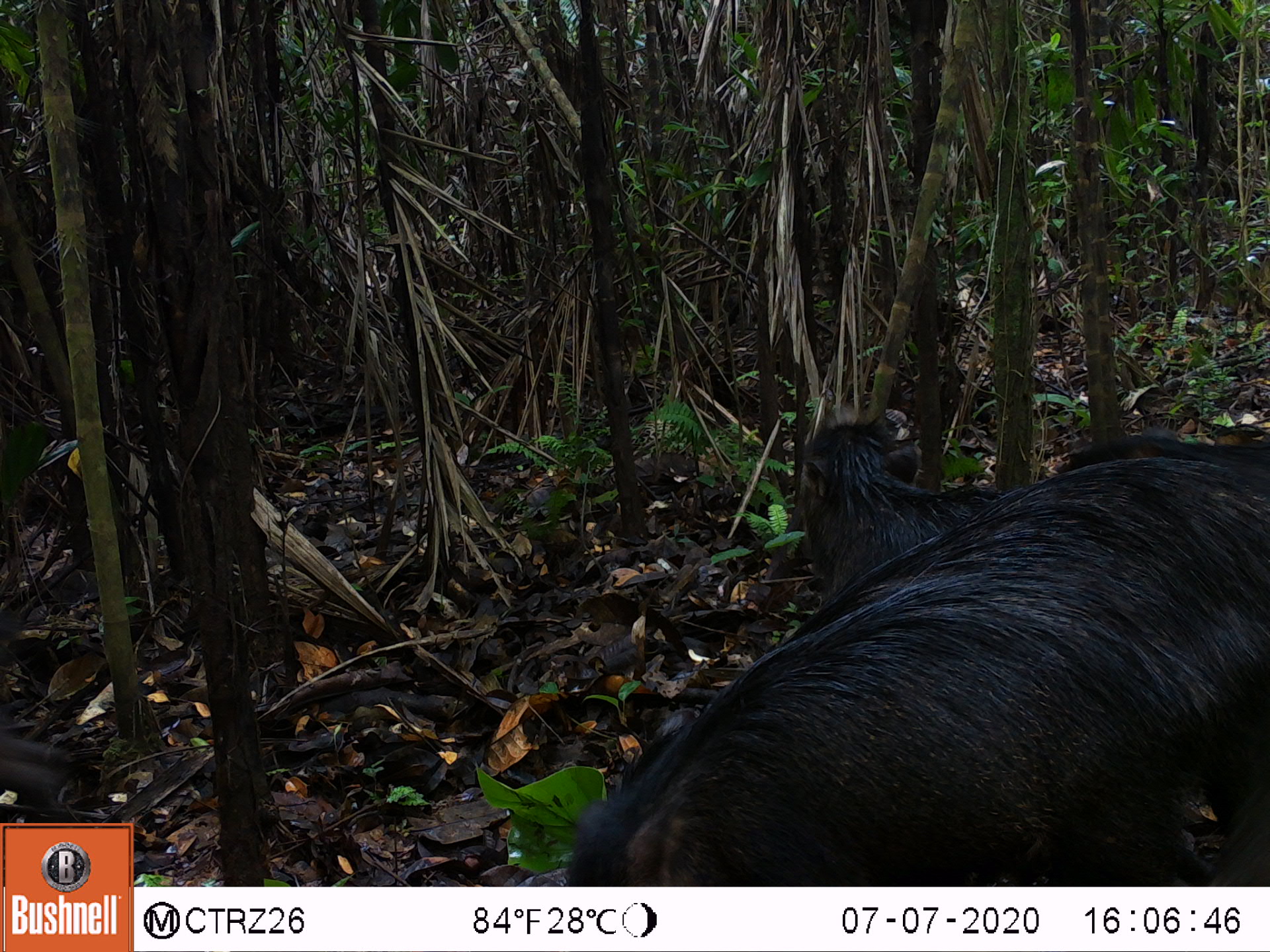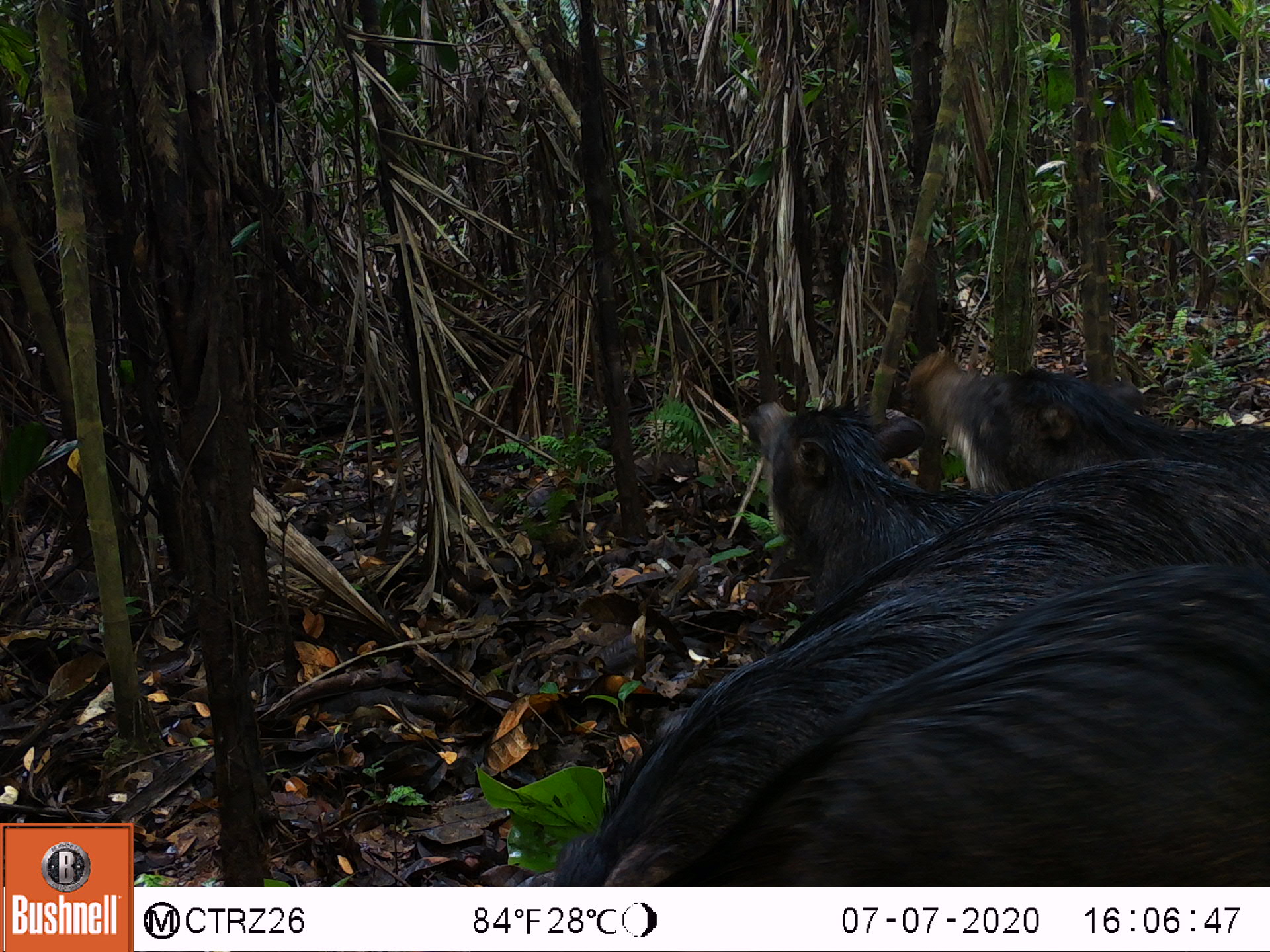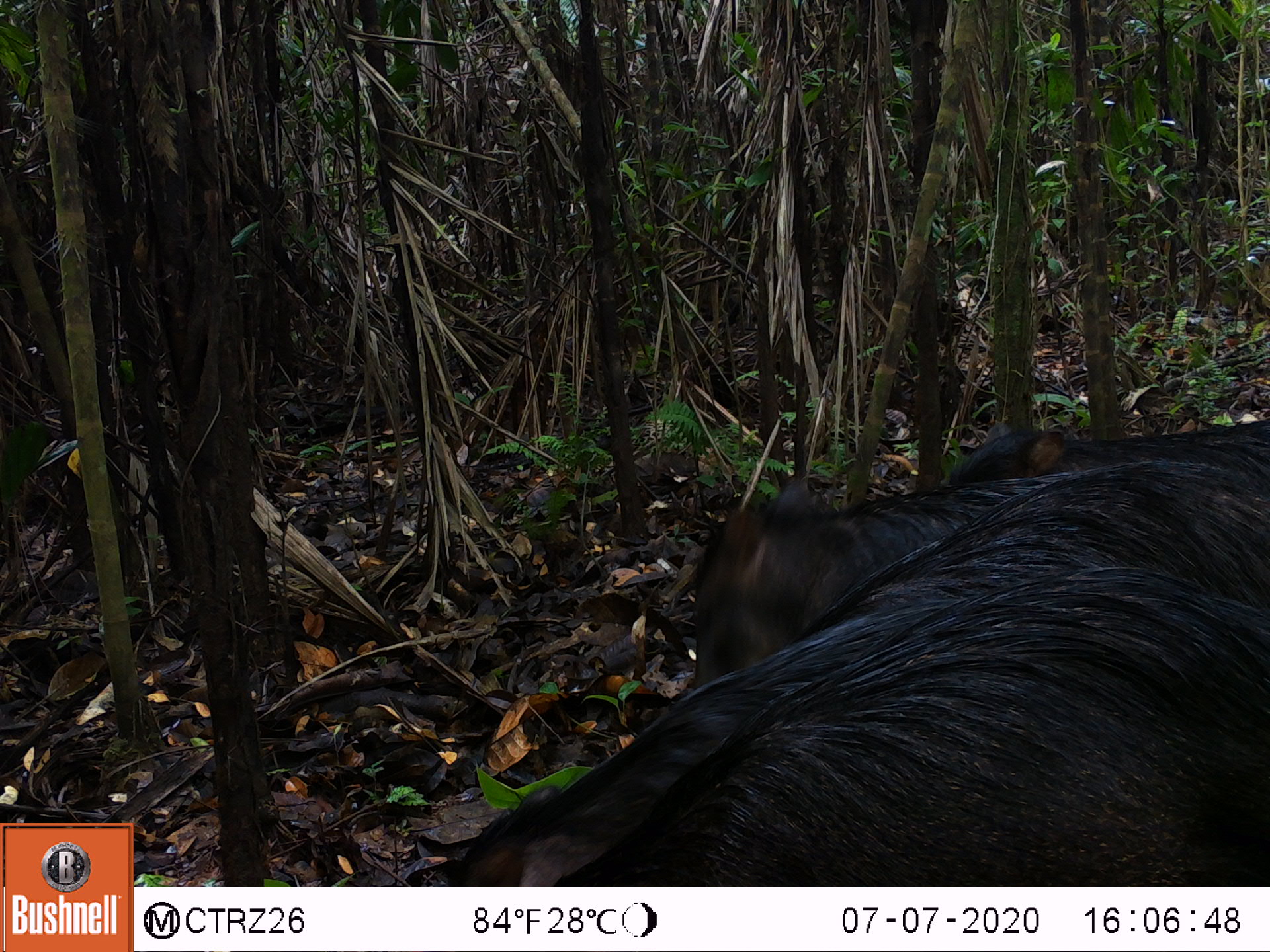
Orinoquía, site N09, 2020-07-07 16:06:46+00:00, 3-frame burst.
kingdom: Animalia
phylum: Chordata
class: Mammalia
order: Artiodactyla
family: Tayassuidae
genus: Tayassu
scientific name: Tayassu pecari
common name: white-lipped peccary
White-lipped peccary (Tayassu pecari).